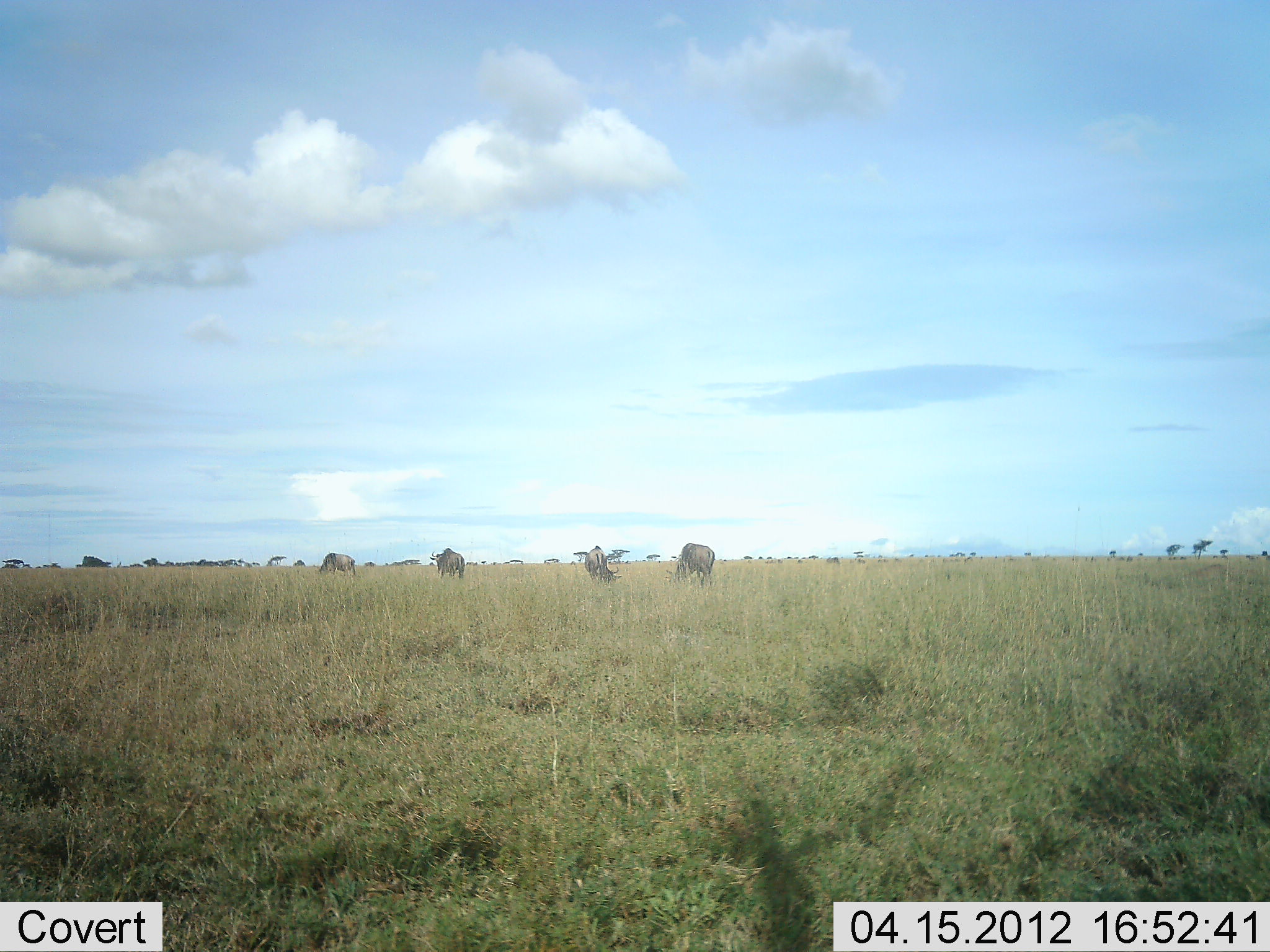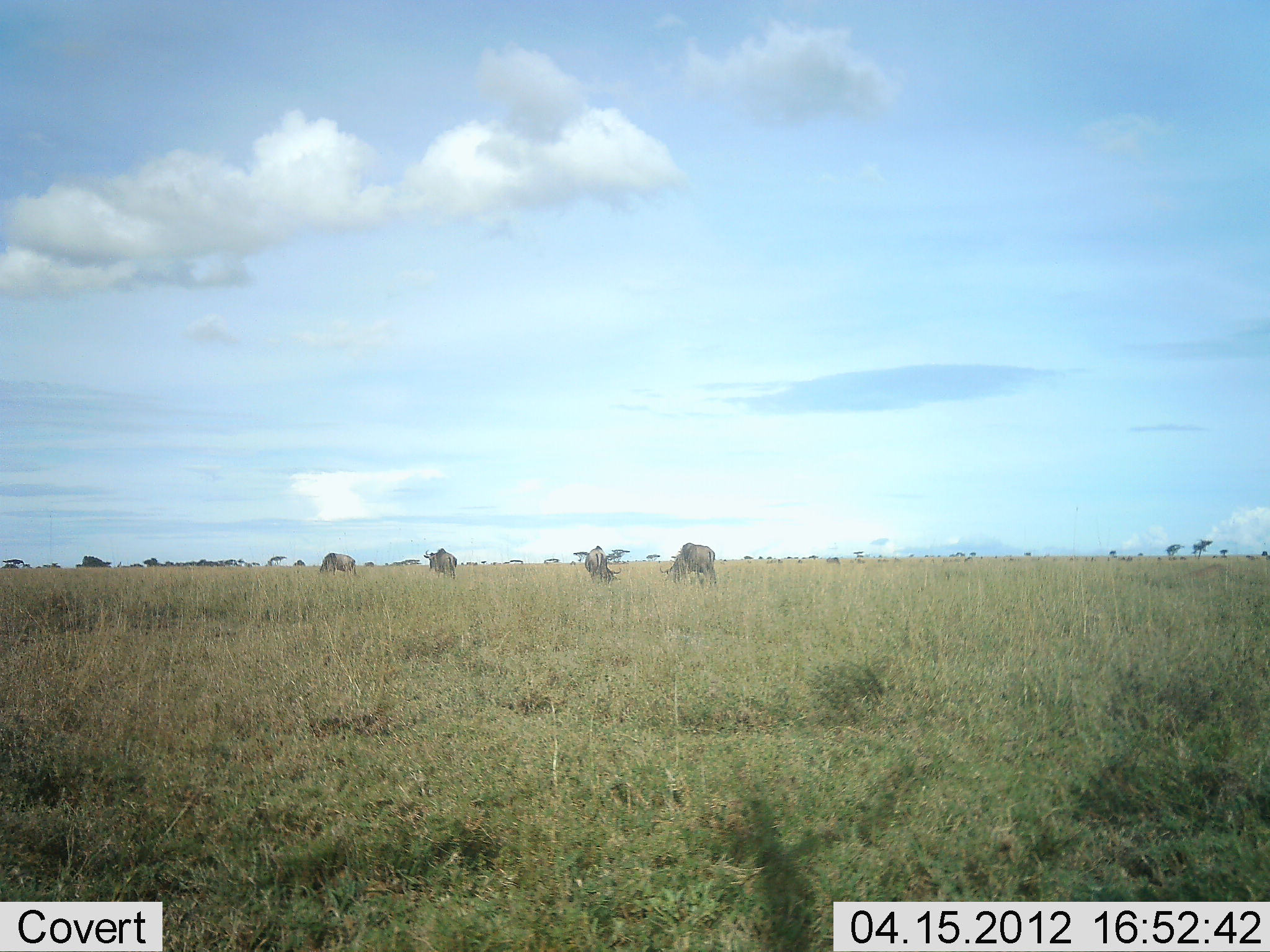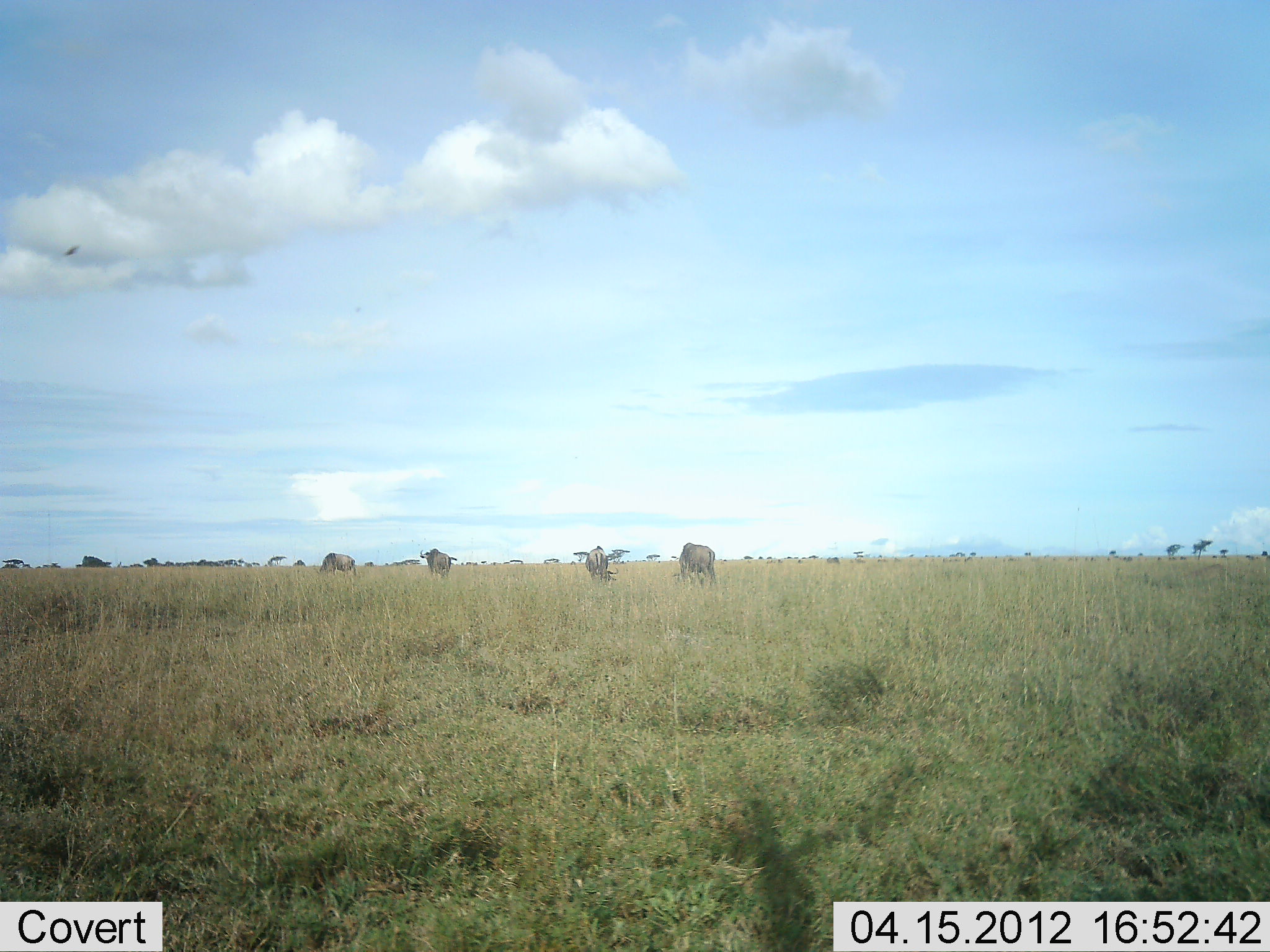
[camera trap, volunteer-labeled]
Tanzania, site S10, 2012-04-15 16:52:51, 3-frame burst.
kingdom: Animalia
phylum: Chordata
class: Mammalia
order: Artiodactyla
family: Bovidae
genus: Connochaetes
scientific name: Connochaetes taurinus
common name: blue wildebeest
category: wildebeest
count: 4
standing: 36%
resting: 0%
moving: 0%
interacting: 0%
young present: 0%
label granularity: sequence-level